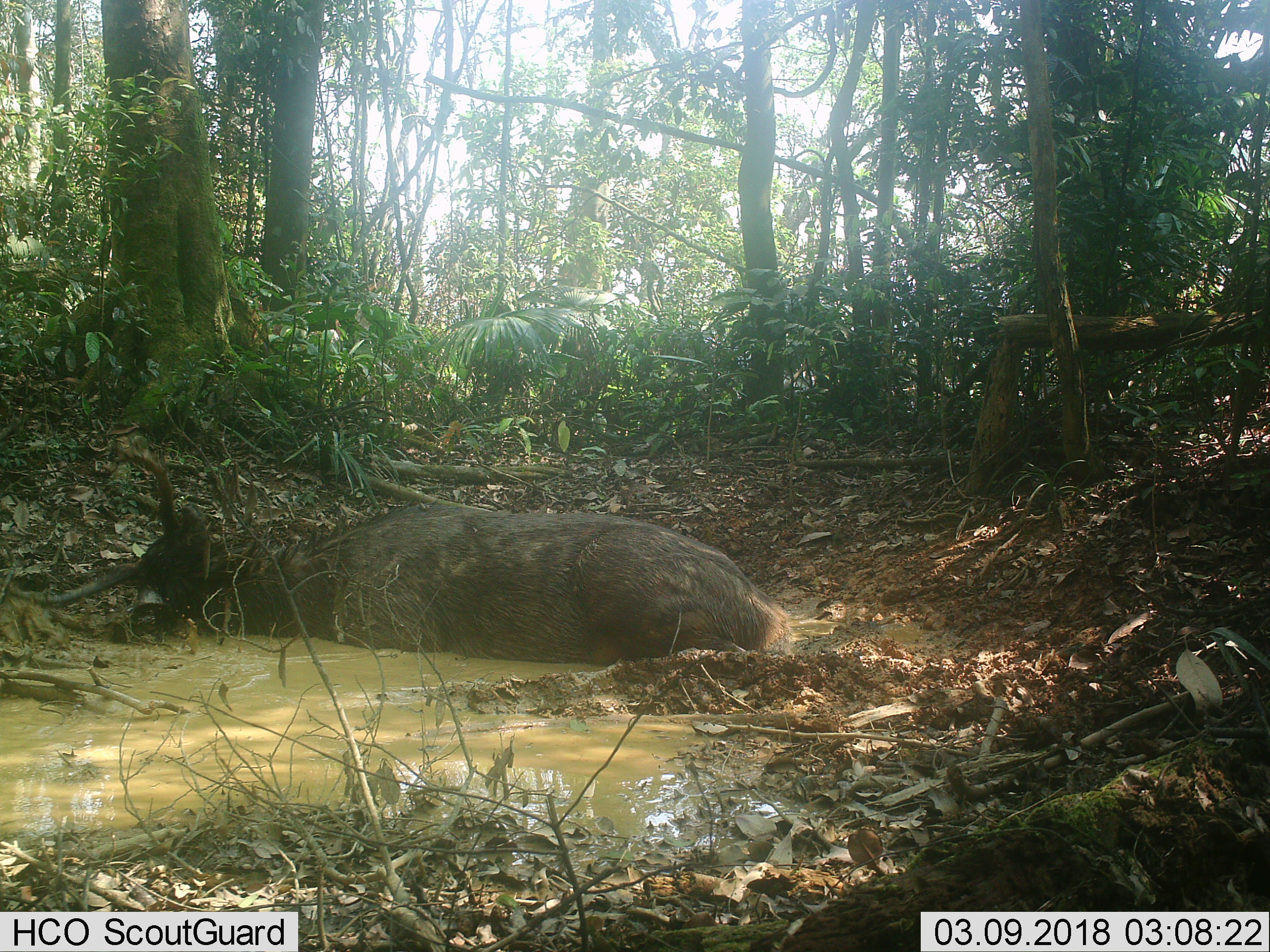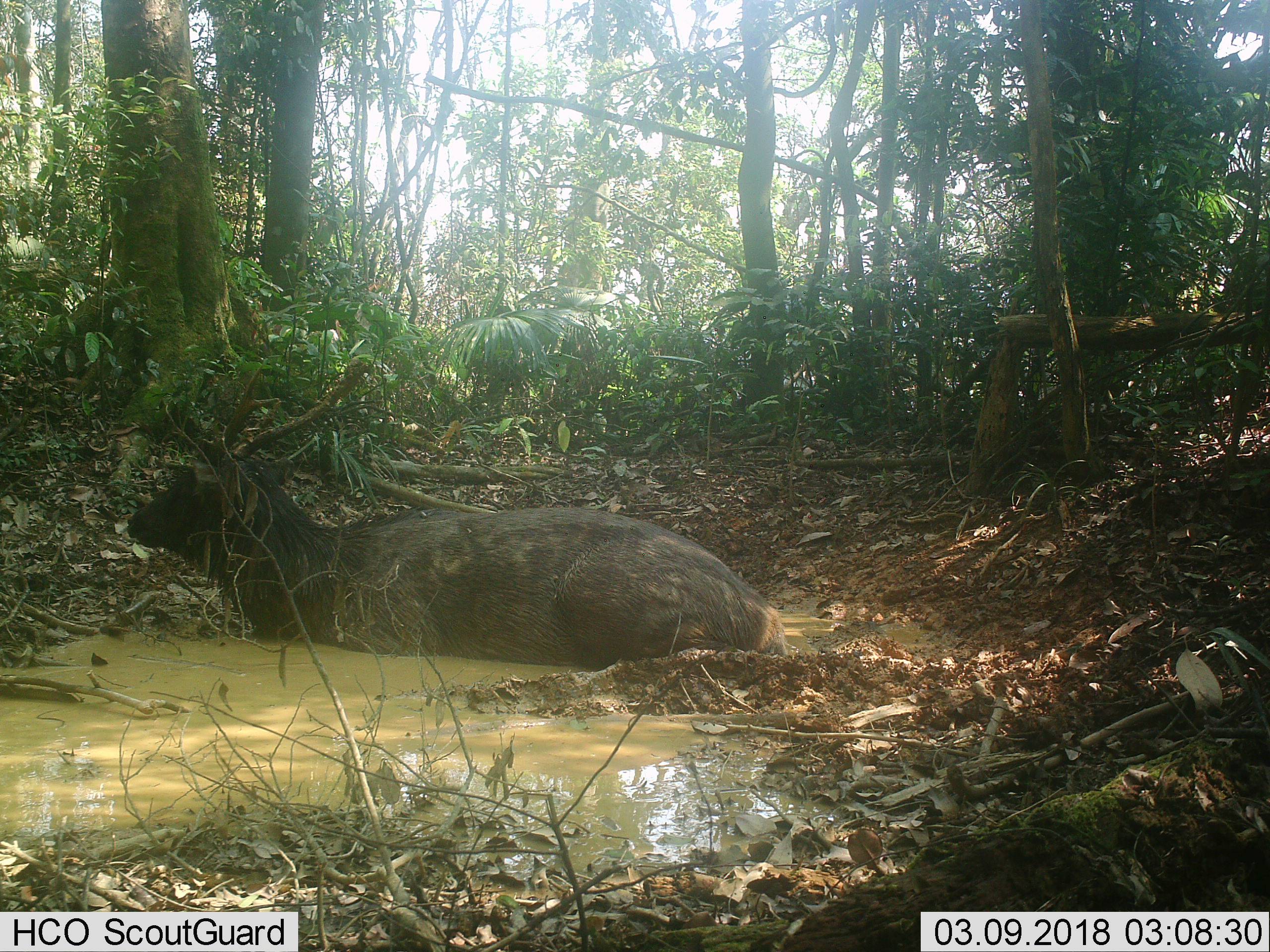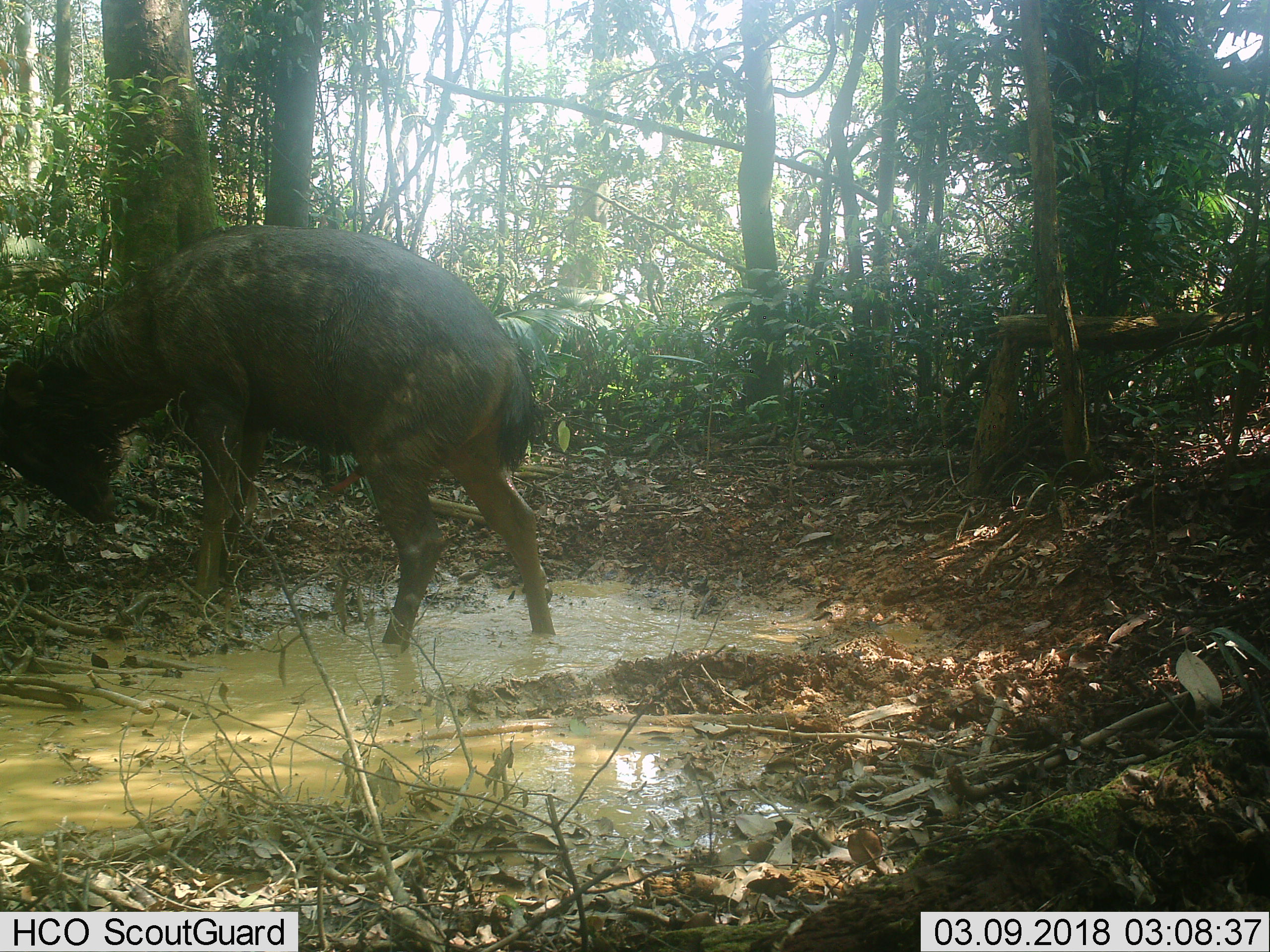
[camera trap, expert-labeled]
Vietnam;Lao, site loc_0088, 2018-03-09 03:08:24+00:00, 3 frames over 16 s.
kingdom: Animalia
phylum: Chordata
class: Mammalia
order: Artiodactyla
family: Cervidae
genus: Rusa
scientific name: Rusa unicolor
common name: sambar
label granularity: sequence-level